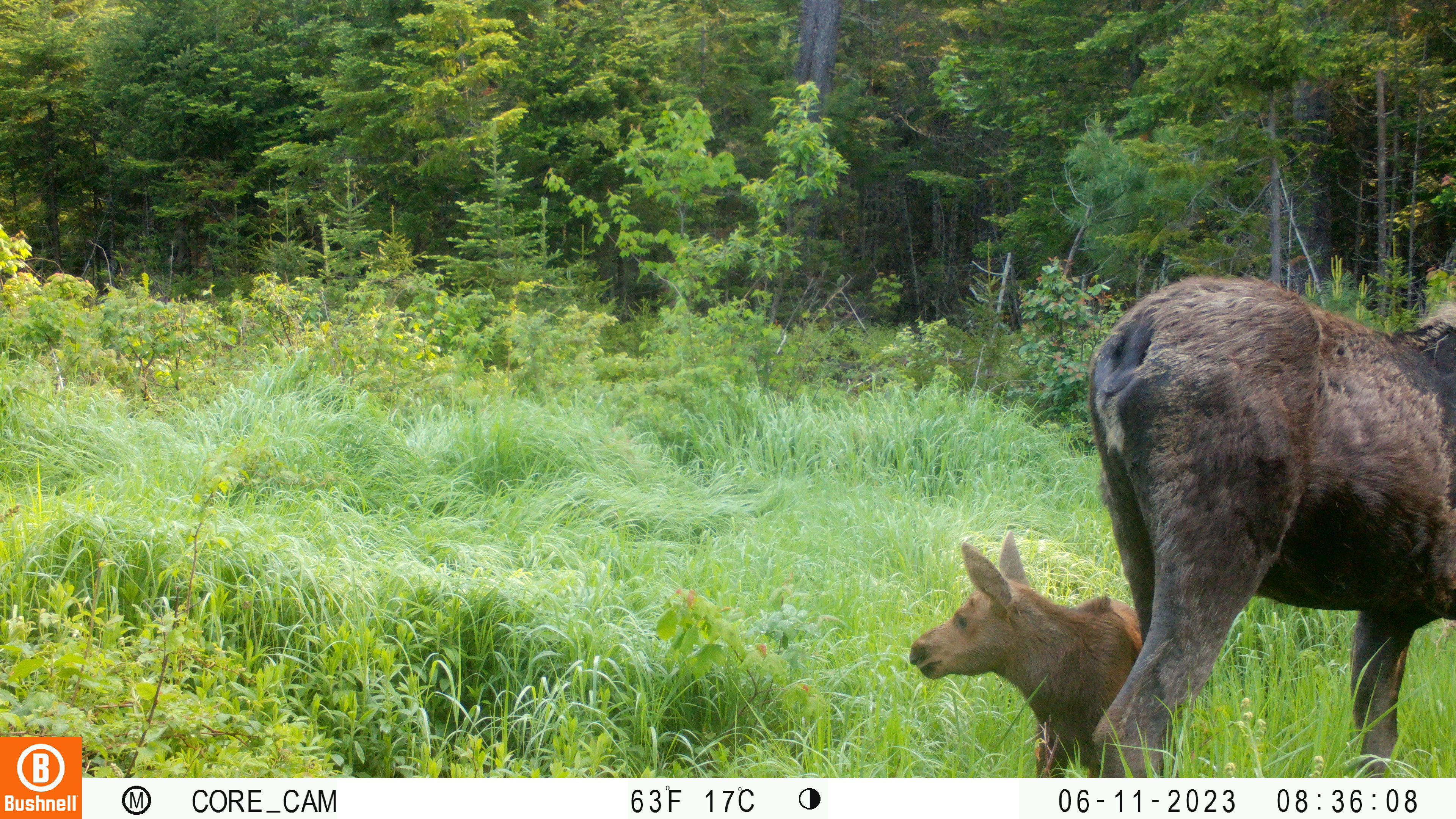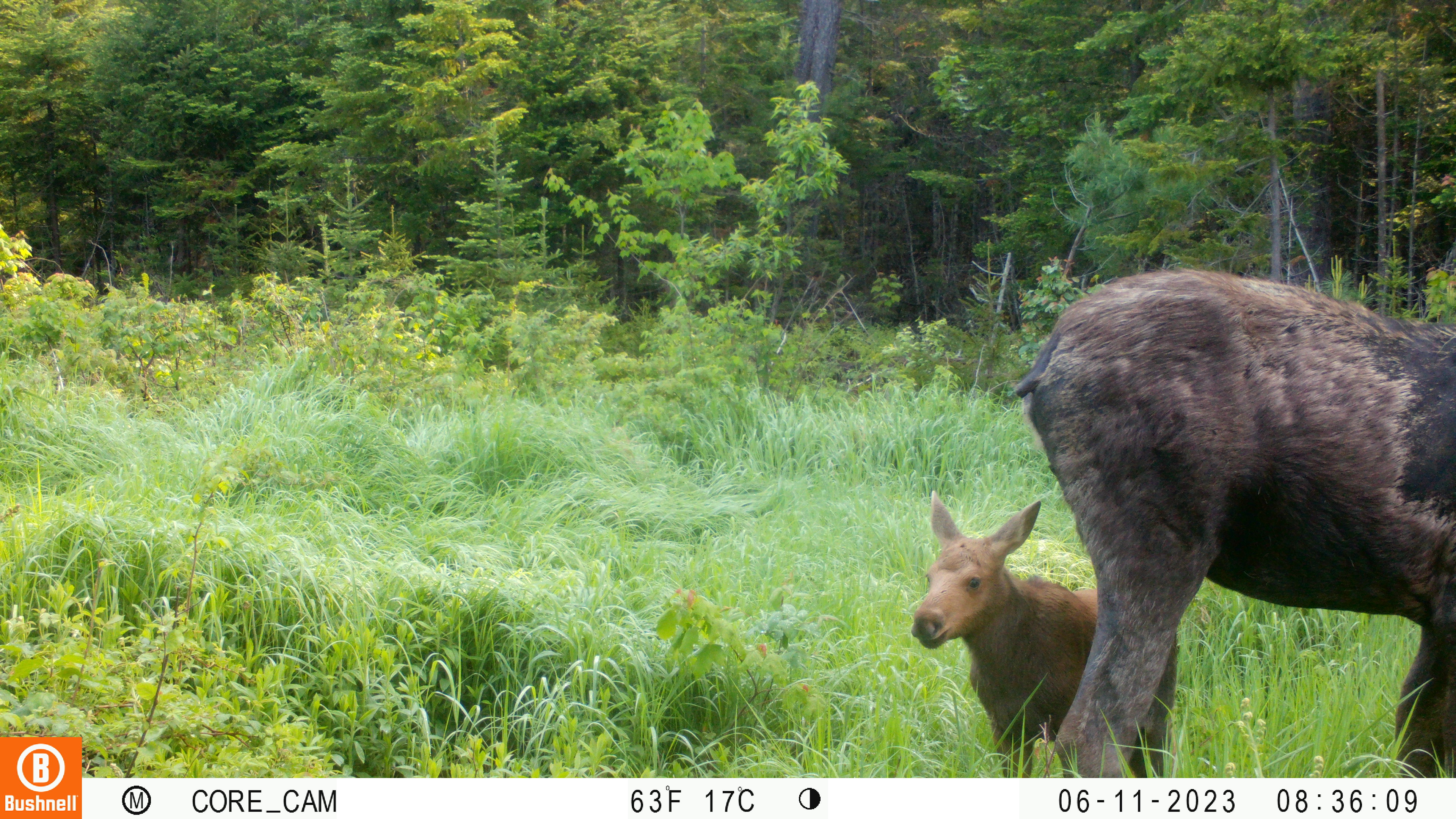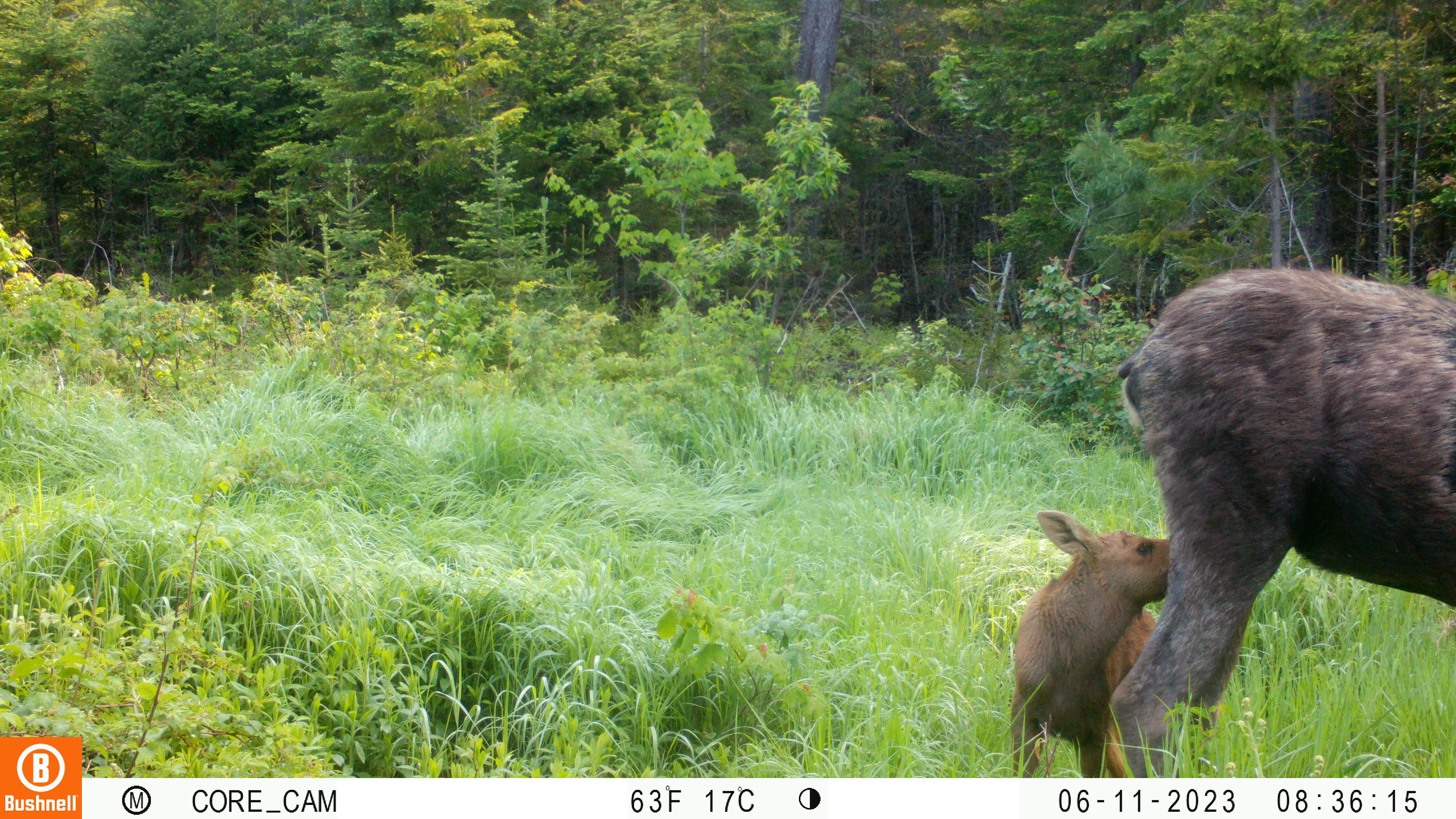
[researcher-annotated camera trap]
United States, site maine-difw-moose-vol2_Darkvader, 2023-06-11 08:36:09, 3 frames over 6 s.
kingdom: Animalia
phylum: Chordata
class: Mammalia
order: Artiodactyla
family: Cervidae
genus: Alces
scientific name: Alces alces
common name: moose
Moose (Alces alces).